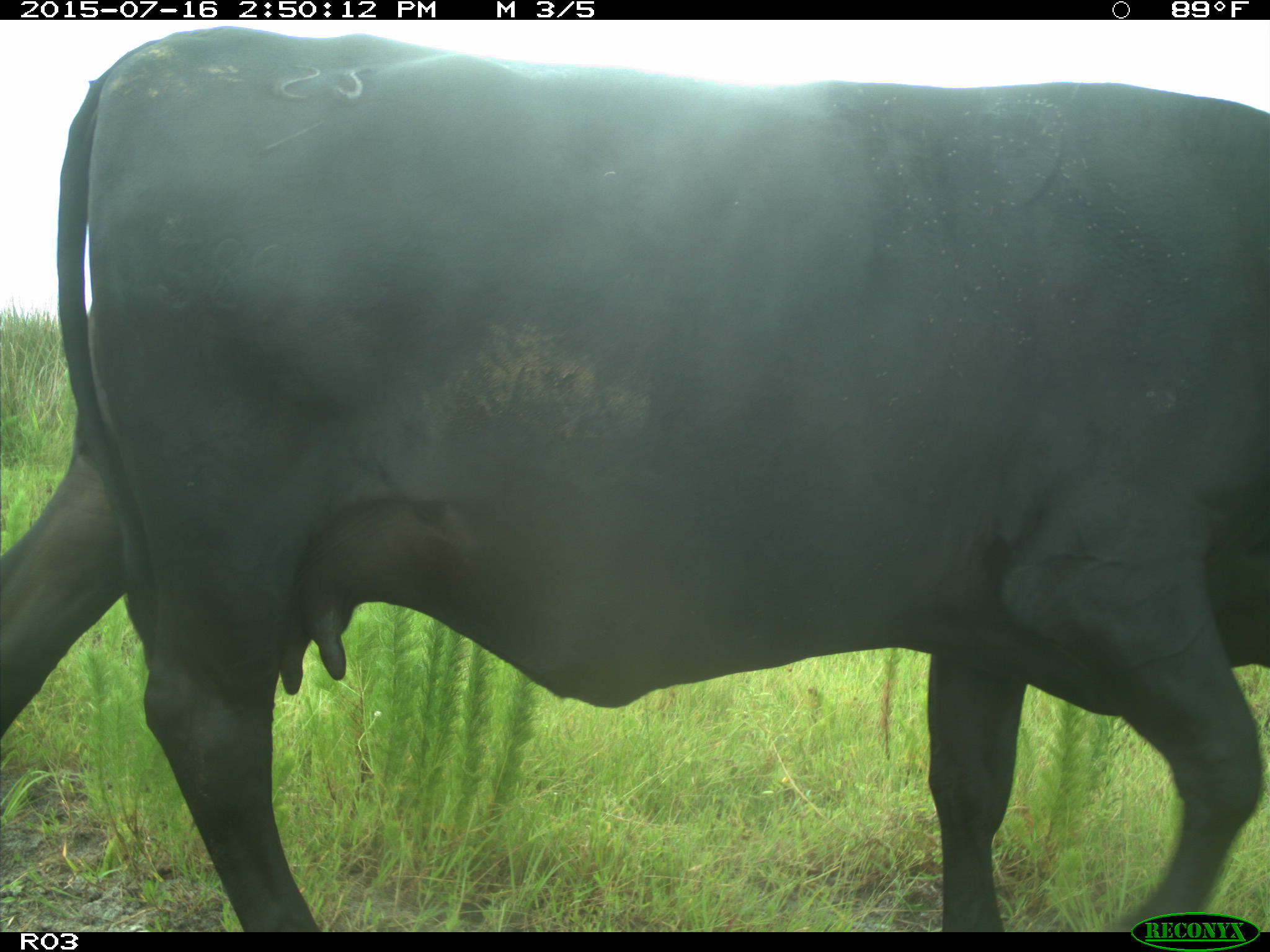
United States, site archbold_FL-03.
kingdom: Animalia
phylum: Chordata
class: Mammalia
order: Artiodactyla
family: Bovidae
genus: Bos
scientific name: Bos taurus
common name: domestic cow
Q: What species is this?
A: Bos taurus (domestic cow).